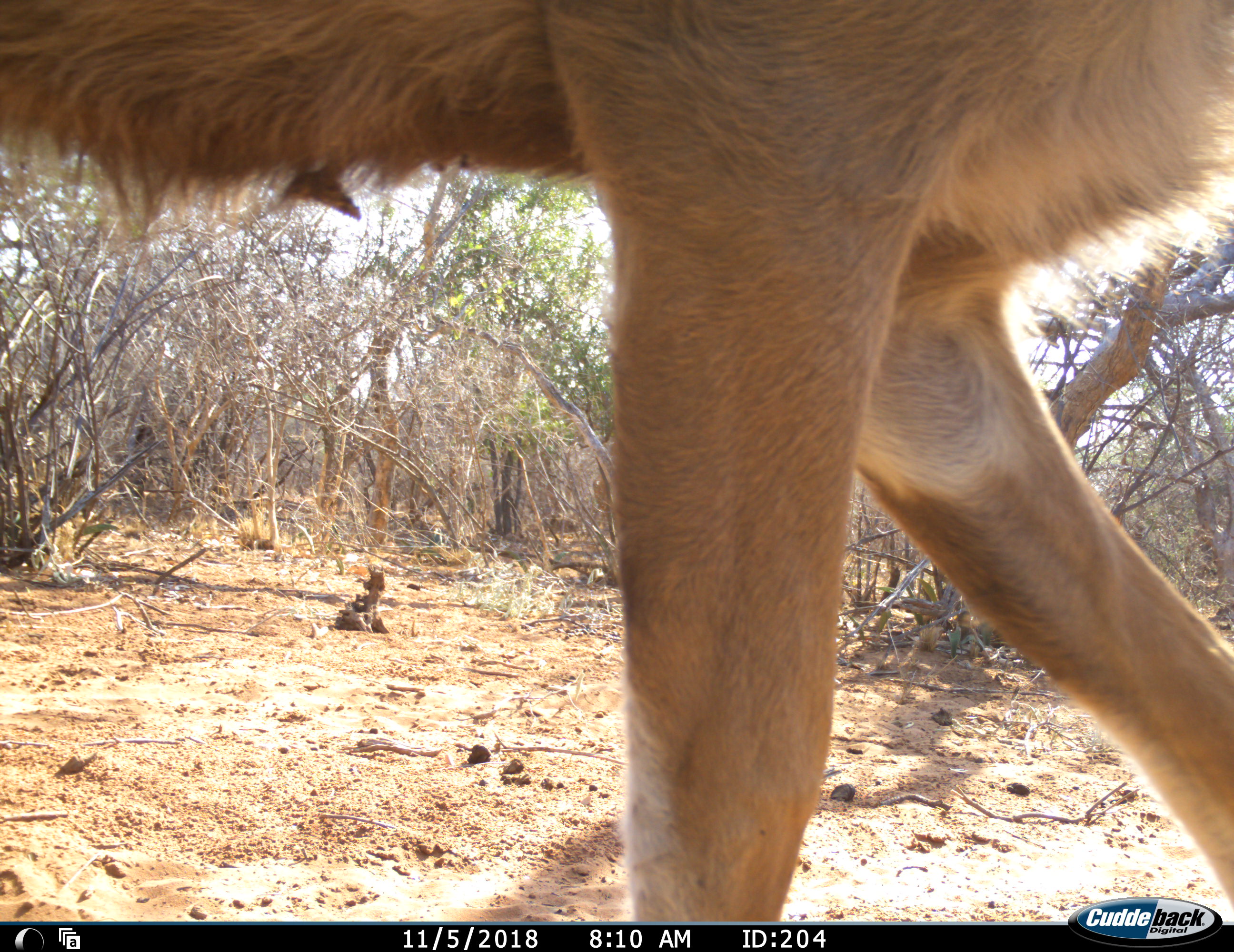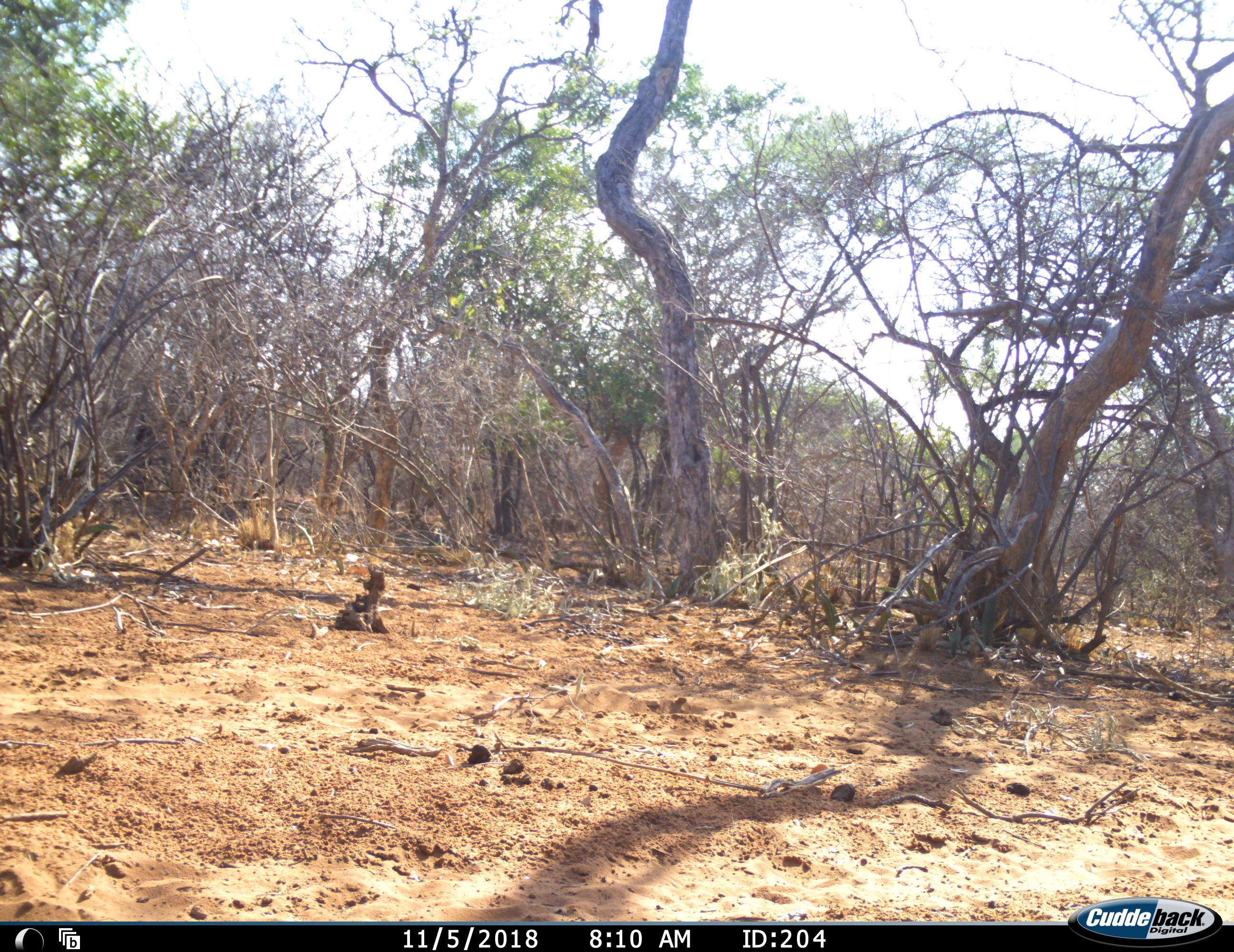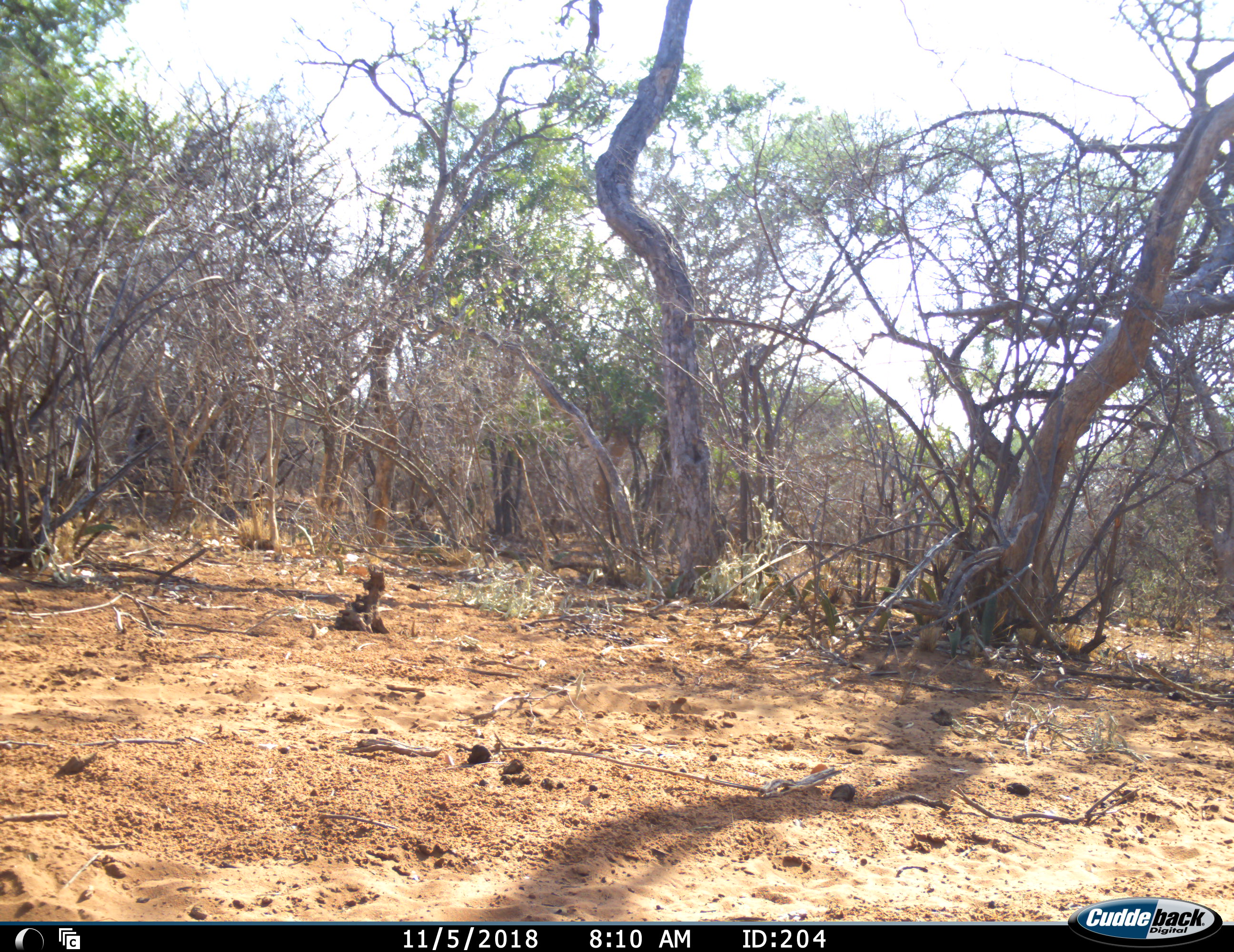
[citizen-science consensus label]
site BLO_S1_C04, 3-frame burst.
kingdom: Animalia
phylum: Chordata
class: Mammalia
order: Artiodactyla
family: Bovidae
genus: Tragelaphus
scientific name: Tragelaphus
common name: kudu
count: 1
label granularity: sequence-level